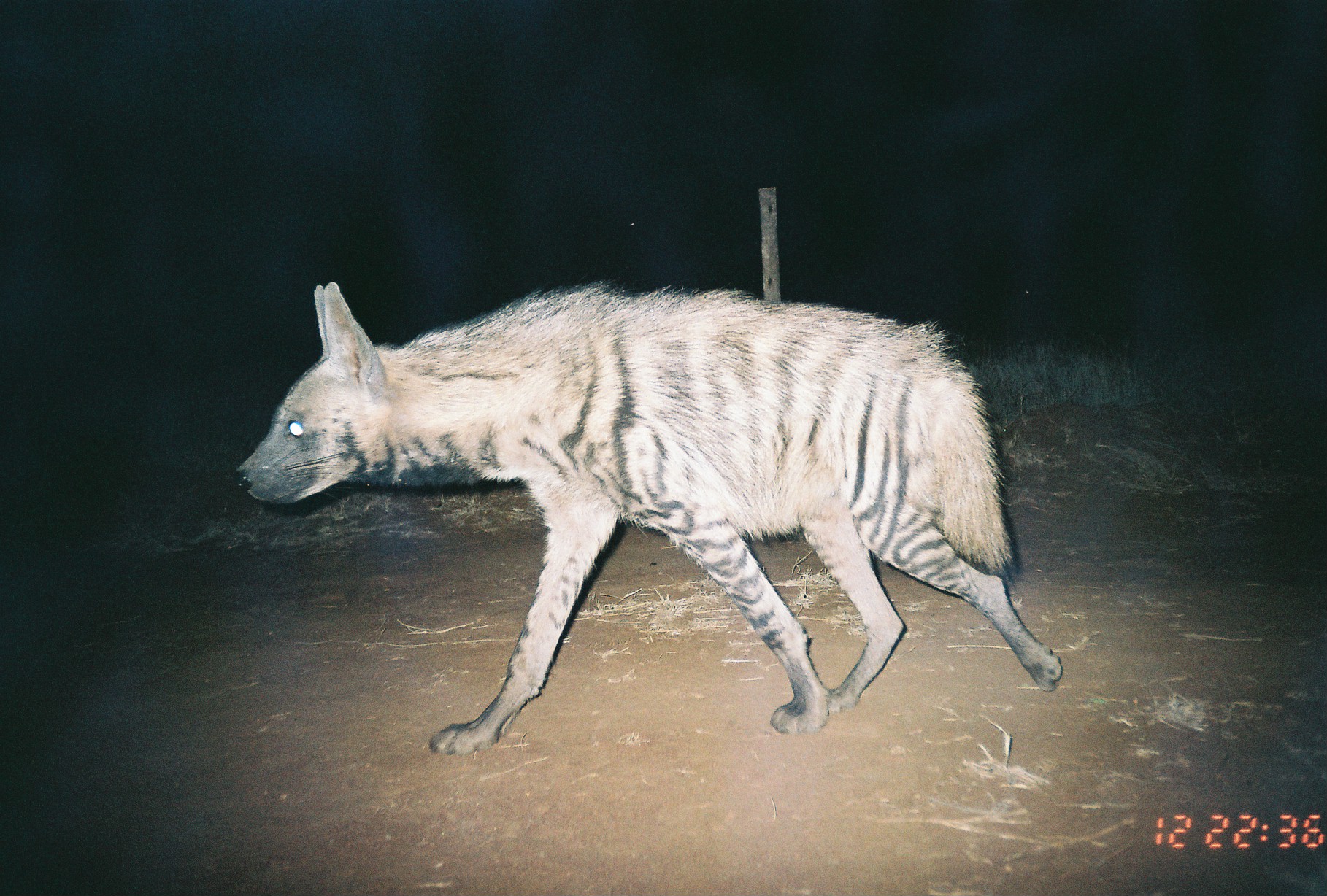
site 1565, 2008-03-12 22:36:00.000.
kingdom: Animalia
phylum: Chordata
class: Mammalia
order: Carnivora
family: Hyaenidae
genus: Hyaena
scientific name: Hyaena hyaena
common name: striped hyena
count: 1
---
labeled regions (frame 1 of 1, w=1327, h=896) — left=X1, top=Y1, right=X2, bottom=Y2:
hyaena hyaena: left=230, top=277, right=1064, bottom=755